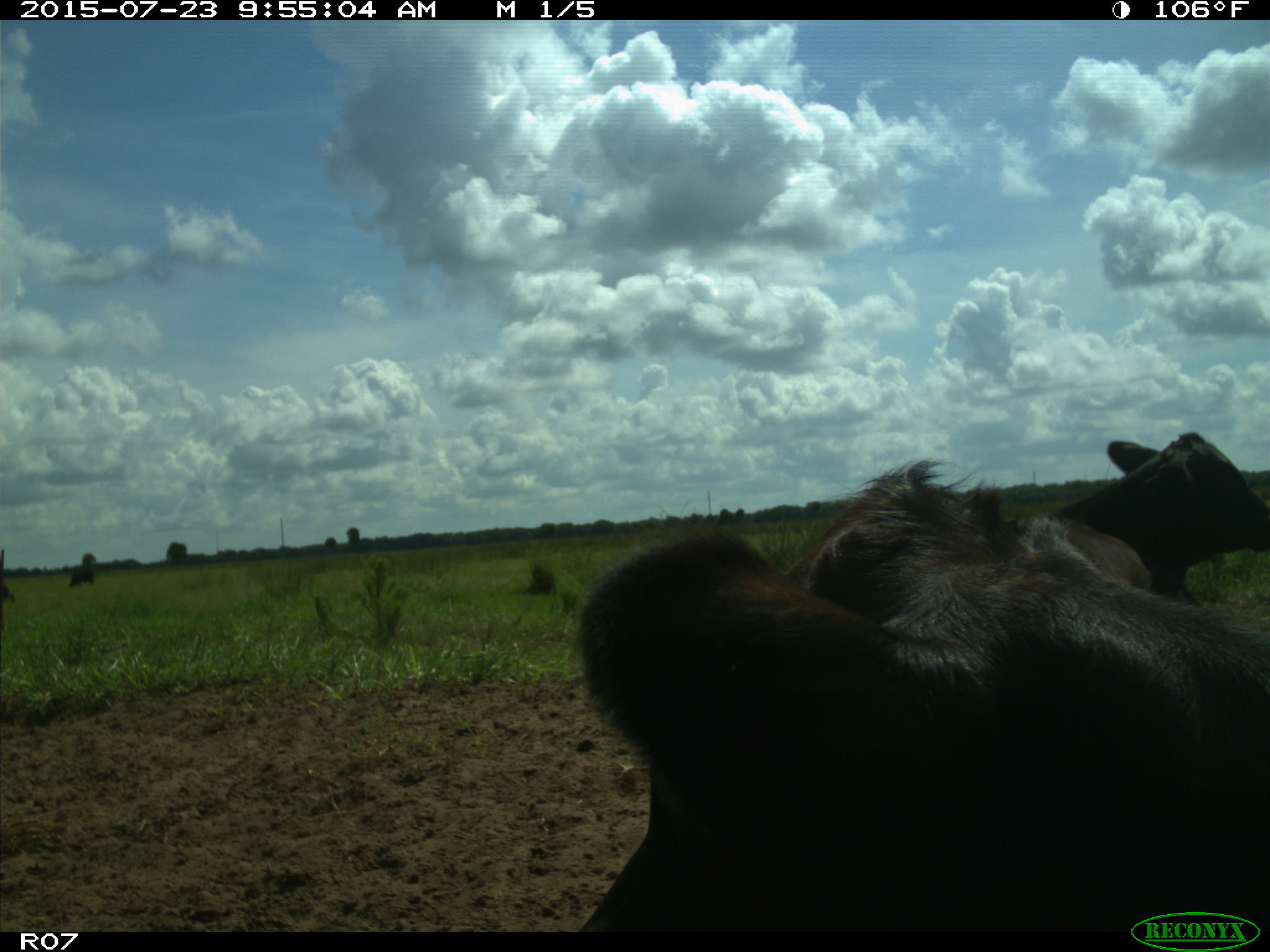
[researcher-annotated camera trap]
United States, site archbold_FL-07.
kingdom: Animalia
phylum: Chordata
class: Mammalia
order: Artiodactyla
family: Bovidae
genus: Bos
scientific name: Bos taurus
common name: domestic cow